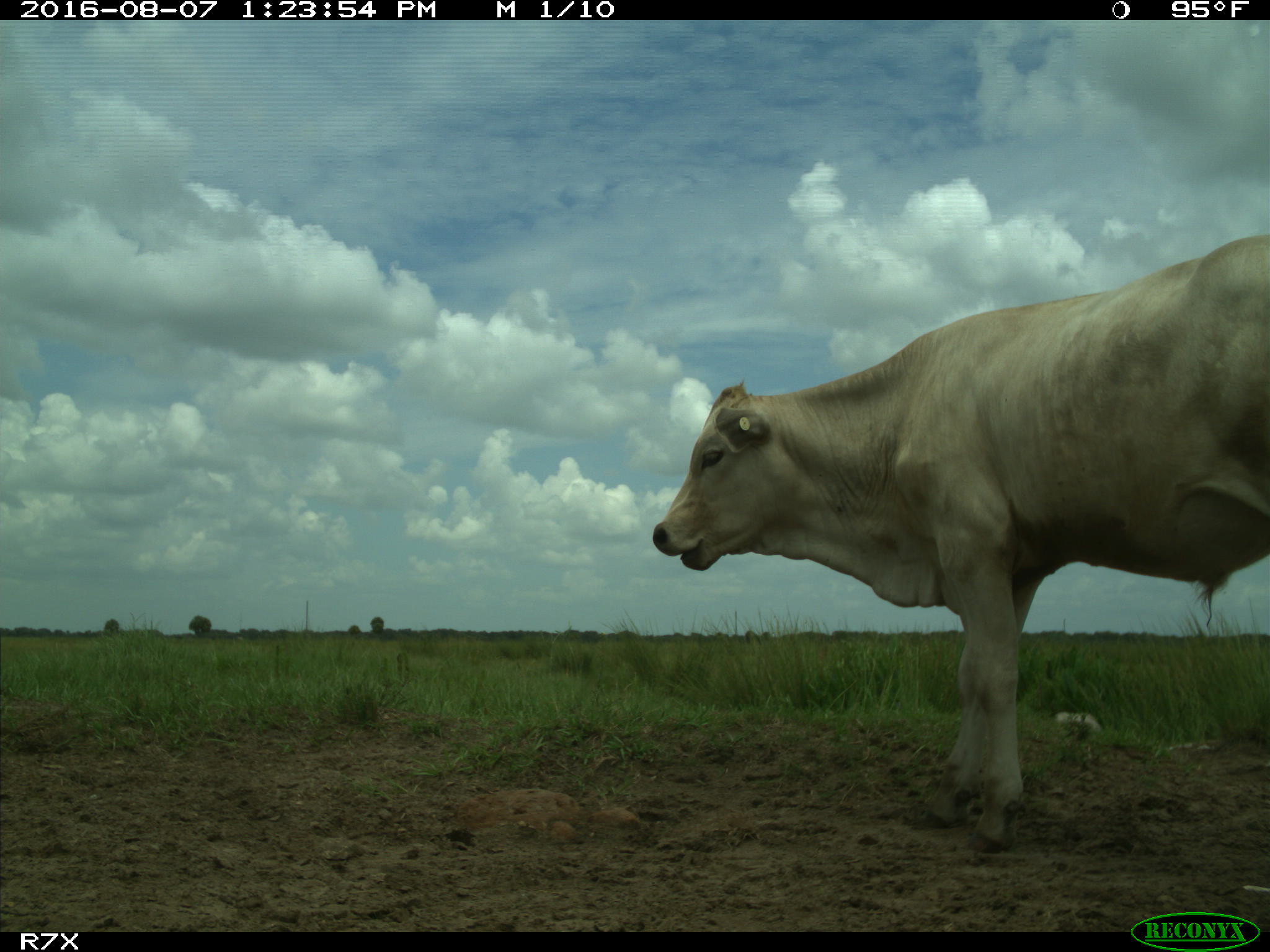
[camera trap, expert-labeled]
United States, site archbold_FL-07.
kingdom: Animalia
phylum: Chordata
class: Mammalia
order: Artiodactyla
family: Bovidae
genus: Bos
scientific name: Bos taurus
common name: domestic cow